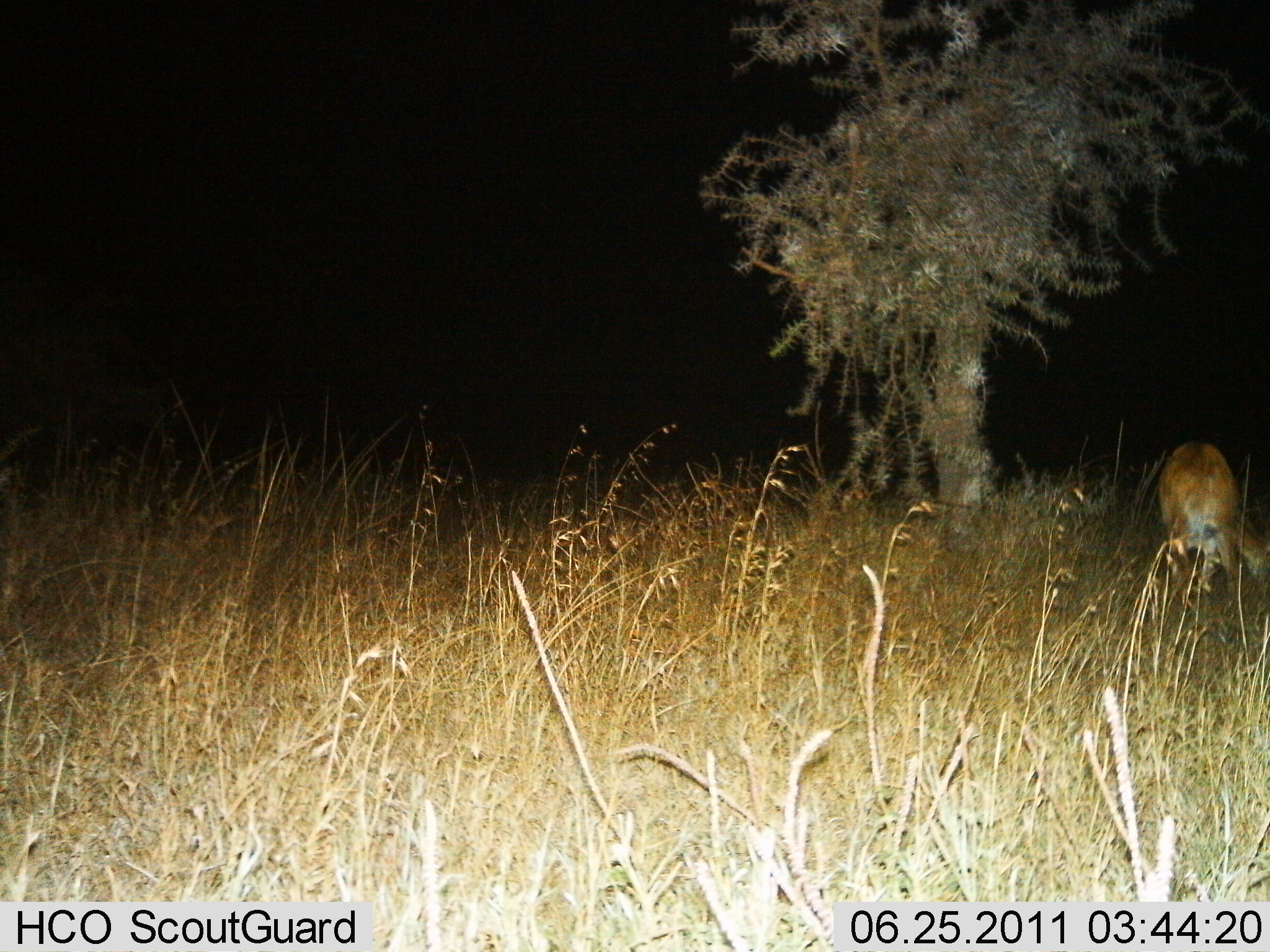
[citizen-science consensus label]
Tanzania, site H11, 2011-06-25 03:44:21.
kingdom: Animalia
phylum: Chordata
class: Mammalia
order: Artiodactyla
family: Bovidae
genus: Redunca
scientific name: Redunca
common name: reedbuck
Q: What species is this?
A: Reedbuck (Redunca).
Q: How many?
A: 1.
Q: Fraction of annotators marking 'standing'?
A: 40%.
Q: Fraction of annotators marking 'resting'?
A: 0%.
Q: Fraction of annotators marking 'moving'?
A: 20%.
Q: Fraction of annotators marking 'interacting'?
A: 0%.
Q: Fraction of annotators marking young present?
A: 0%.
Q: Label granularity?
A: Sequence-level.